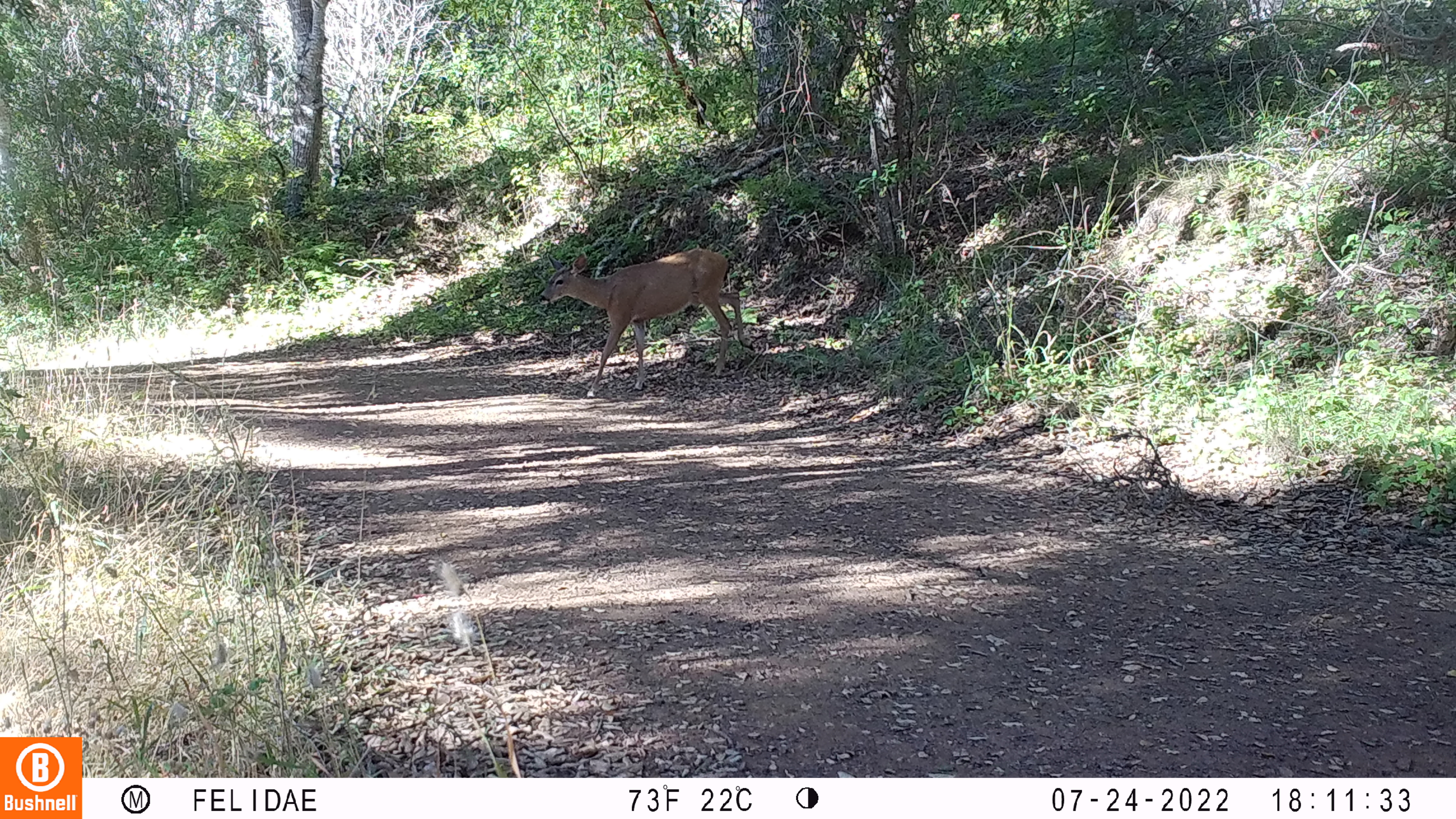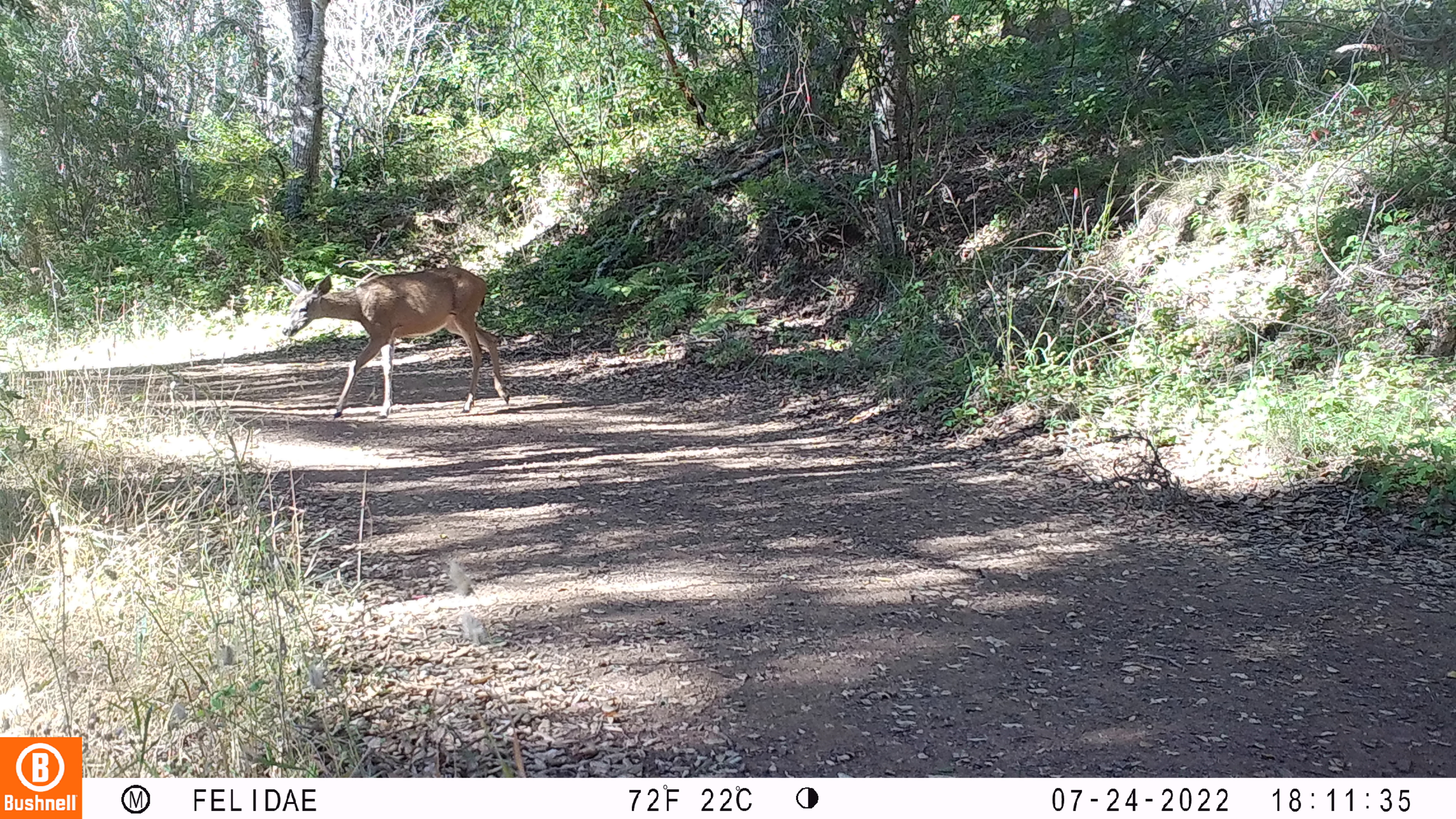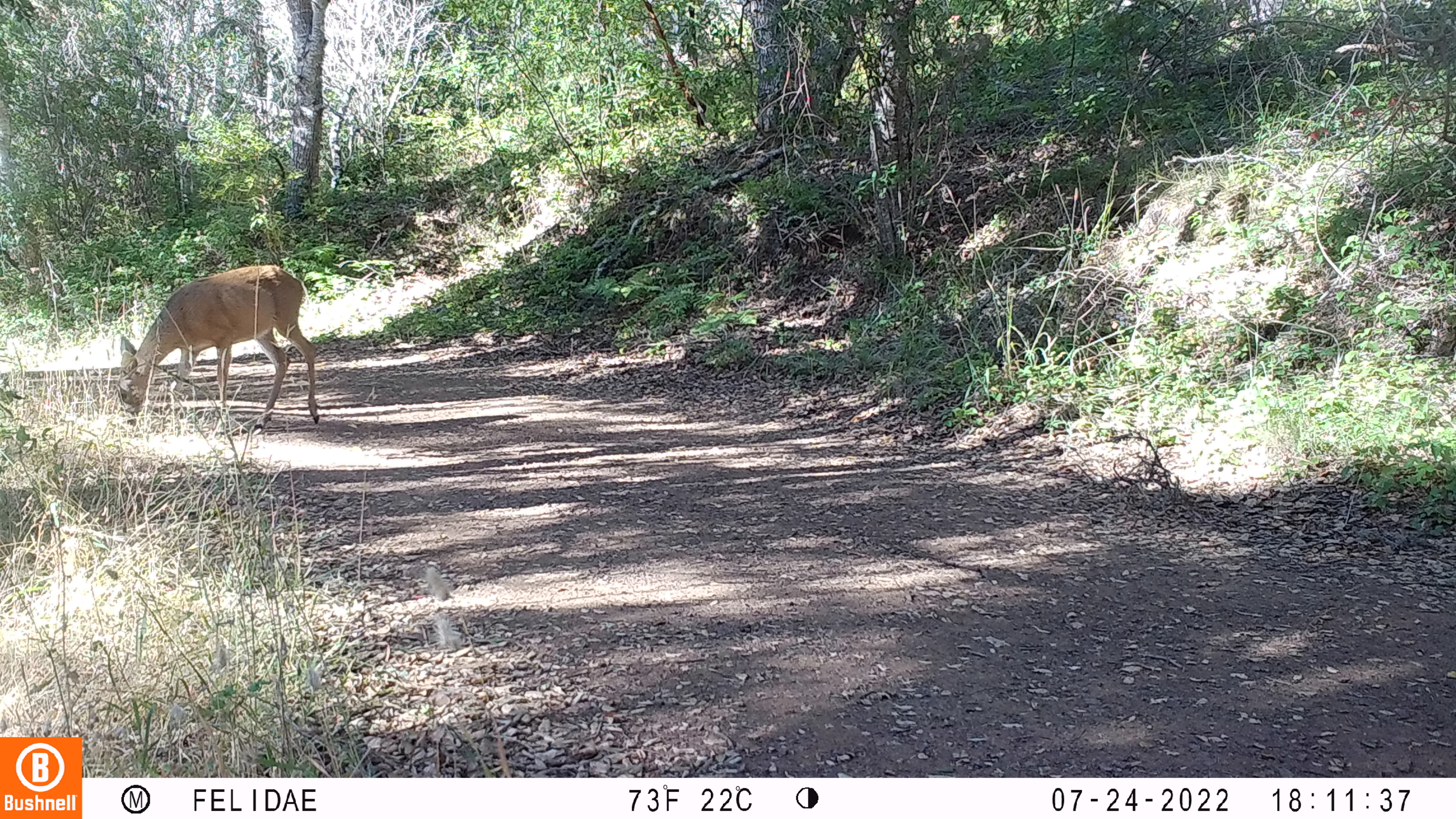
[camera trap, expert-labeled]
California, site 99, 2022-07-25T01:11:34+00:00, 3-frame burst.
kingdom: Animalia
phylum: Chordata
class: Mammalia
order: Artiodactyla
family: Cervidae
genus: Odocoileus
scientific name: Odocoileus hemionus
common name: mule deer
Mule deer (Odocoileus hemionus).